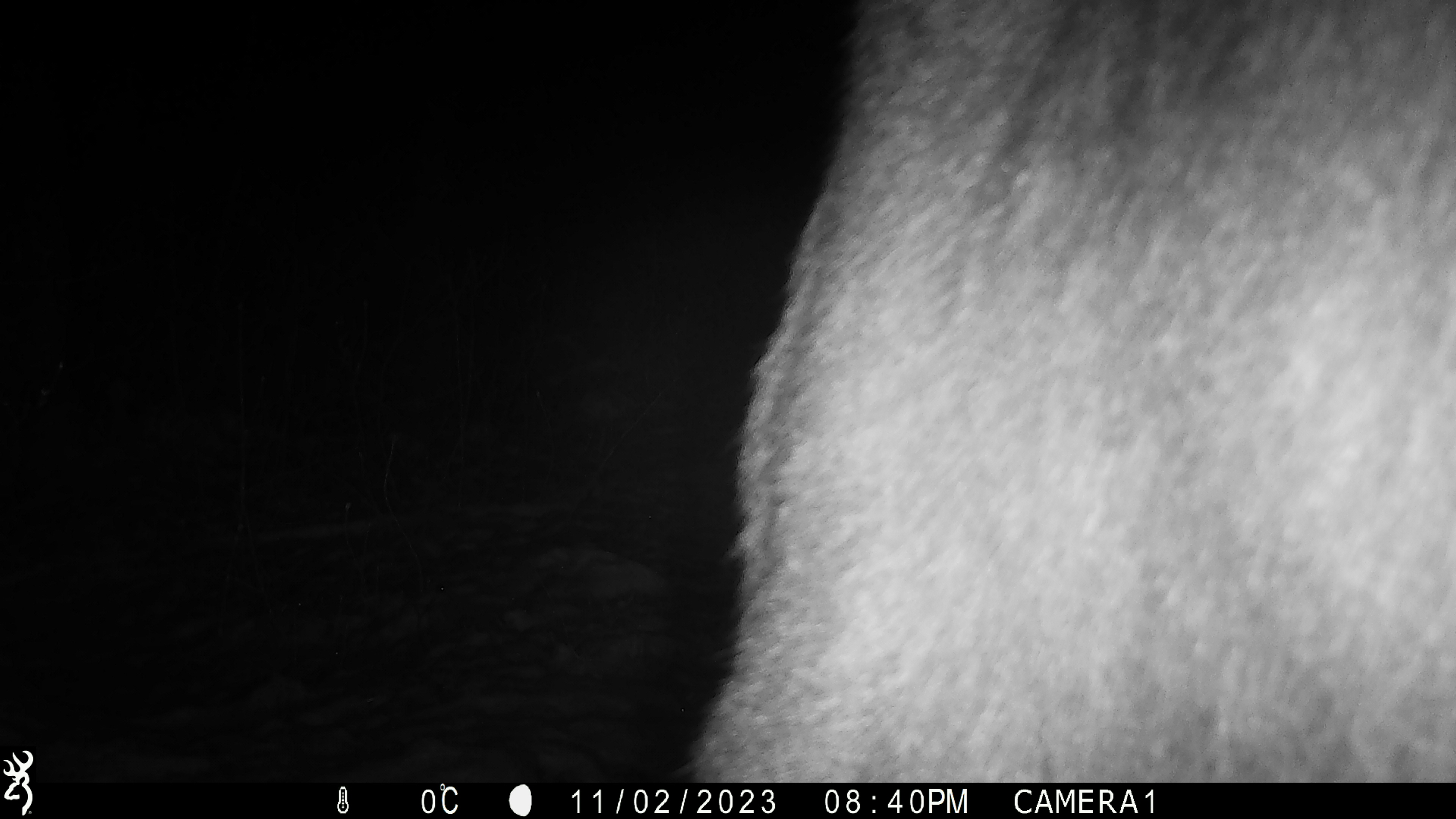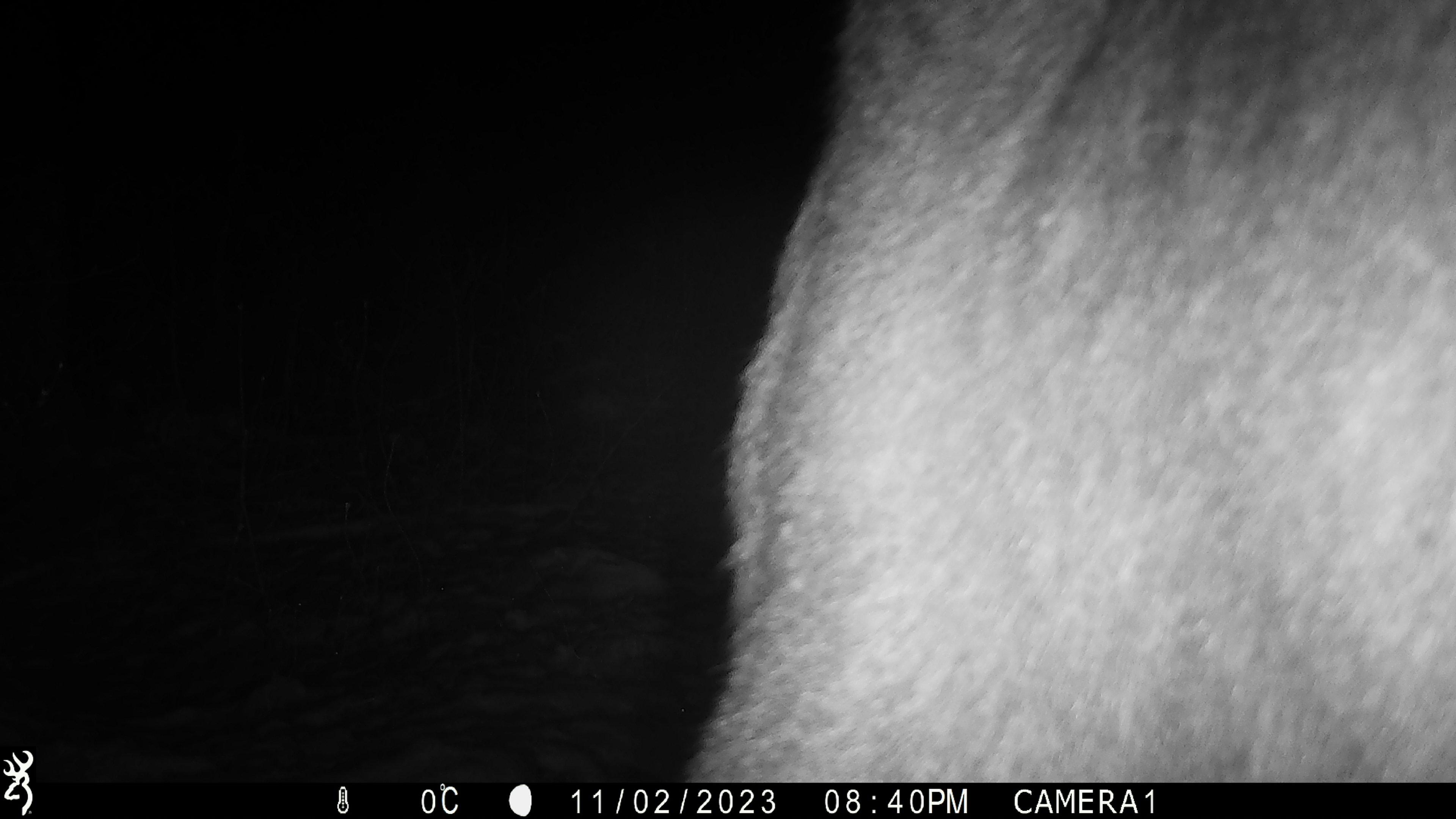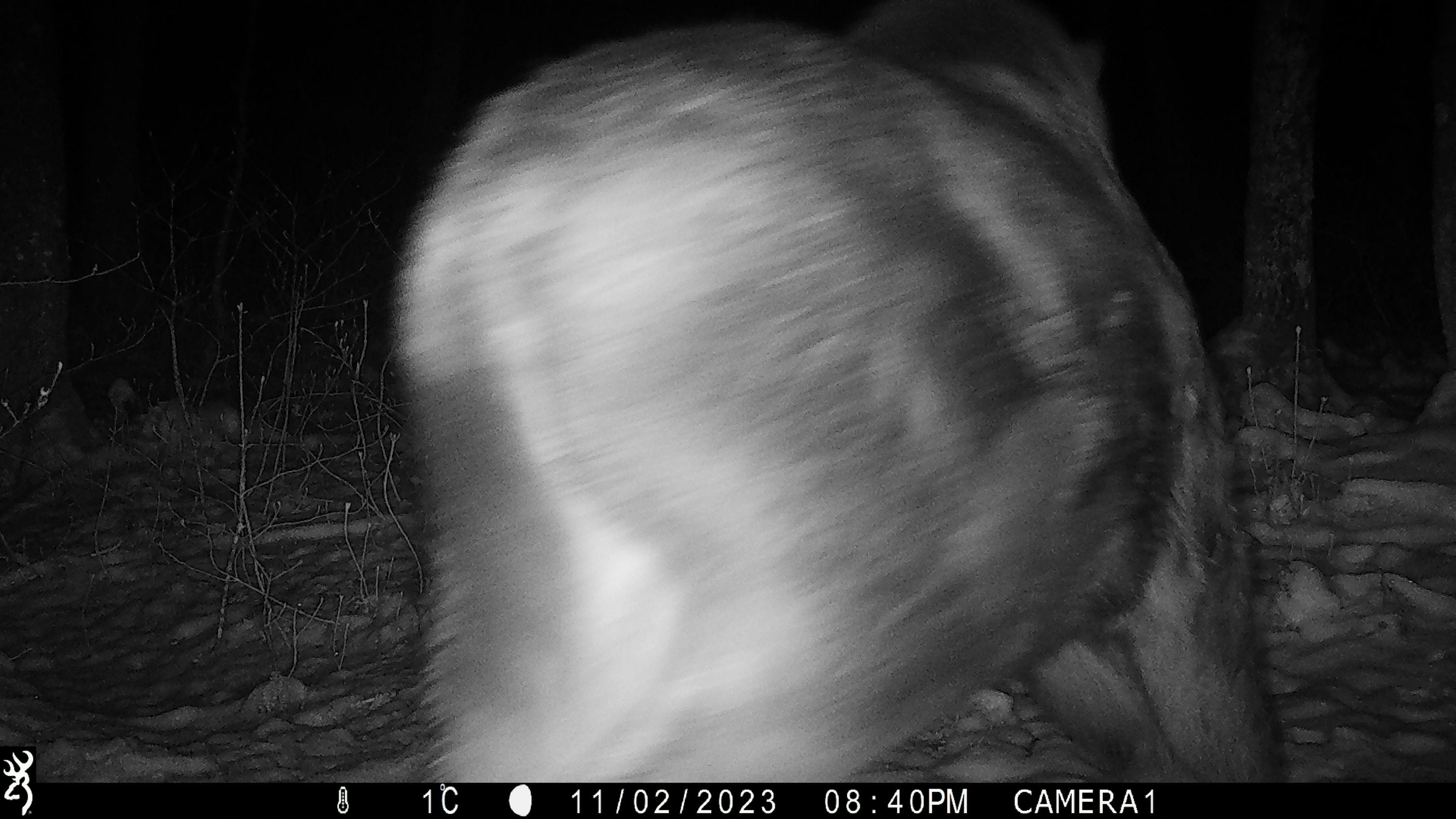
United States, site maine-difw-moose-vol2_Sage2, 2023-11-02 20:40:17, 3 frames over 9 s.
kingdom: Animalia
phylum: Chordata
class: Mammalia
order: Artiodactyla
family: Cervidae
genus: Alces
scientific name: Alces alces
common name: moose